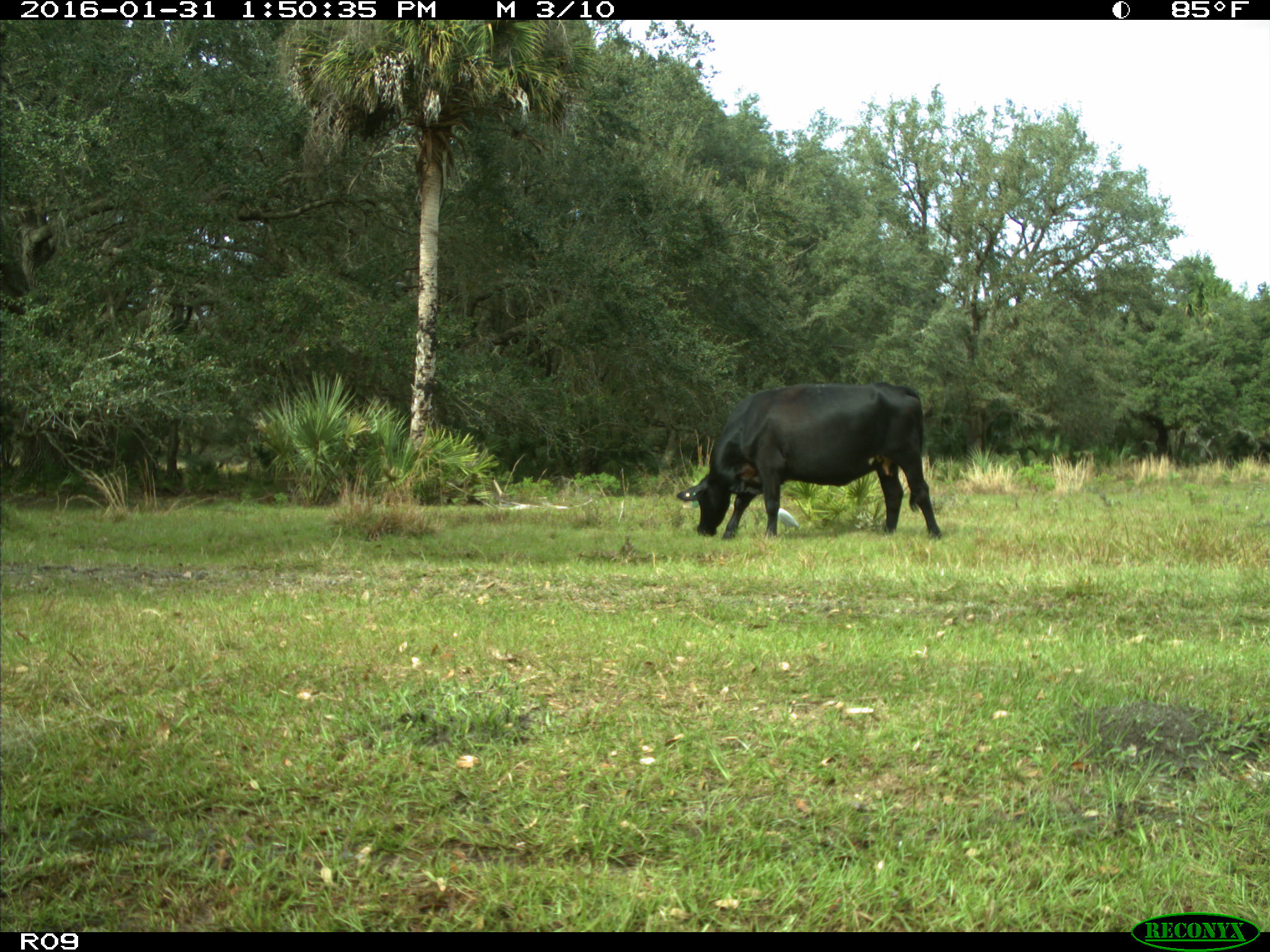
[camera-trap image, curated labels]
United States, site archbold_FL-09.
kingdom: Animalia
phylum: Chordata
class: Mammalia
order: Artiodactyla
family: Bovidae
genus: Bos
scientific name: Bos taurus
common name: domestic cow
Bos taurus (domestic cow).